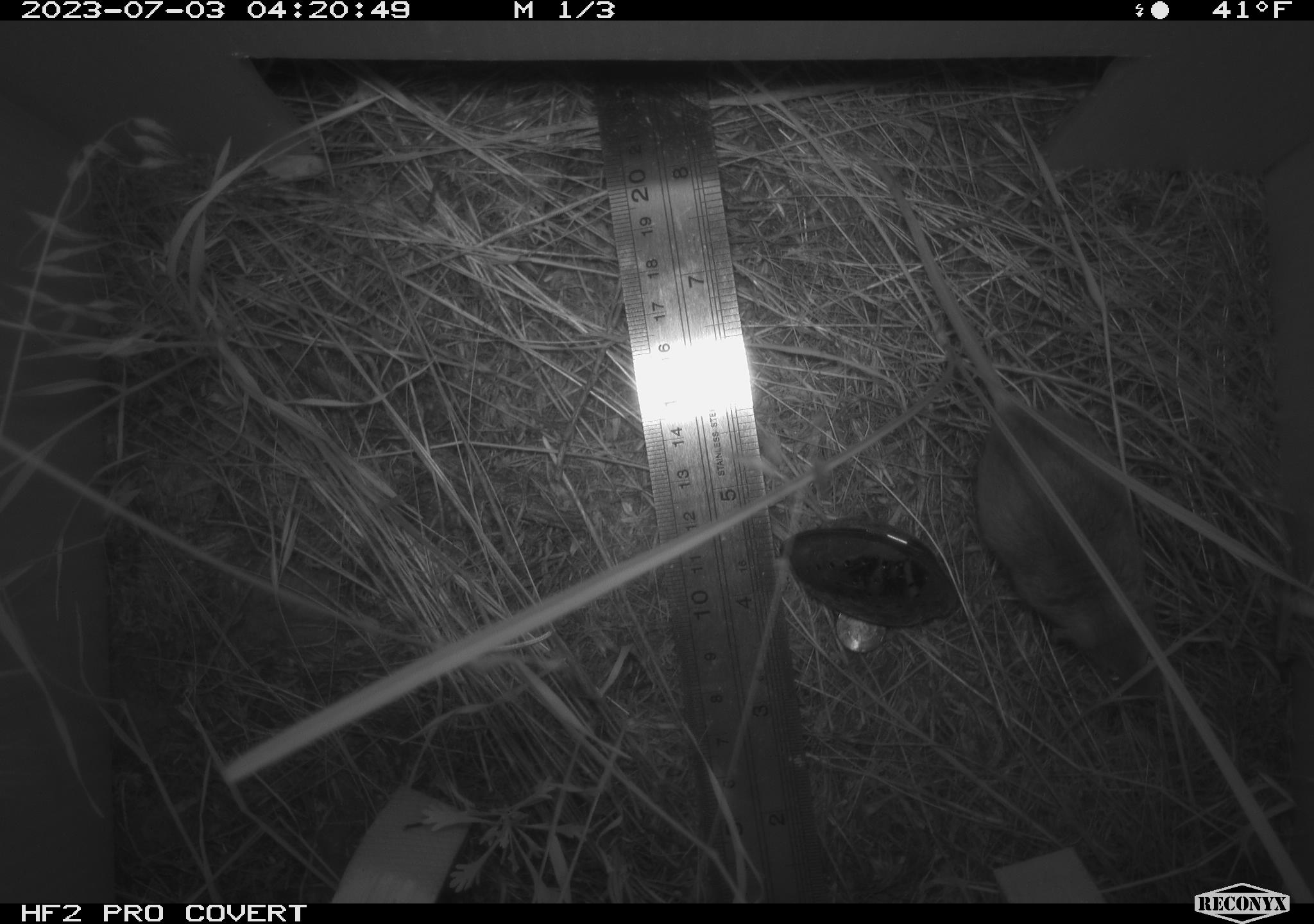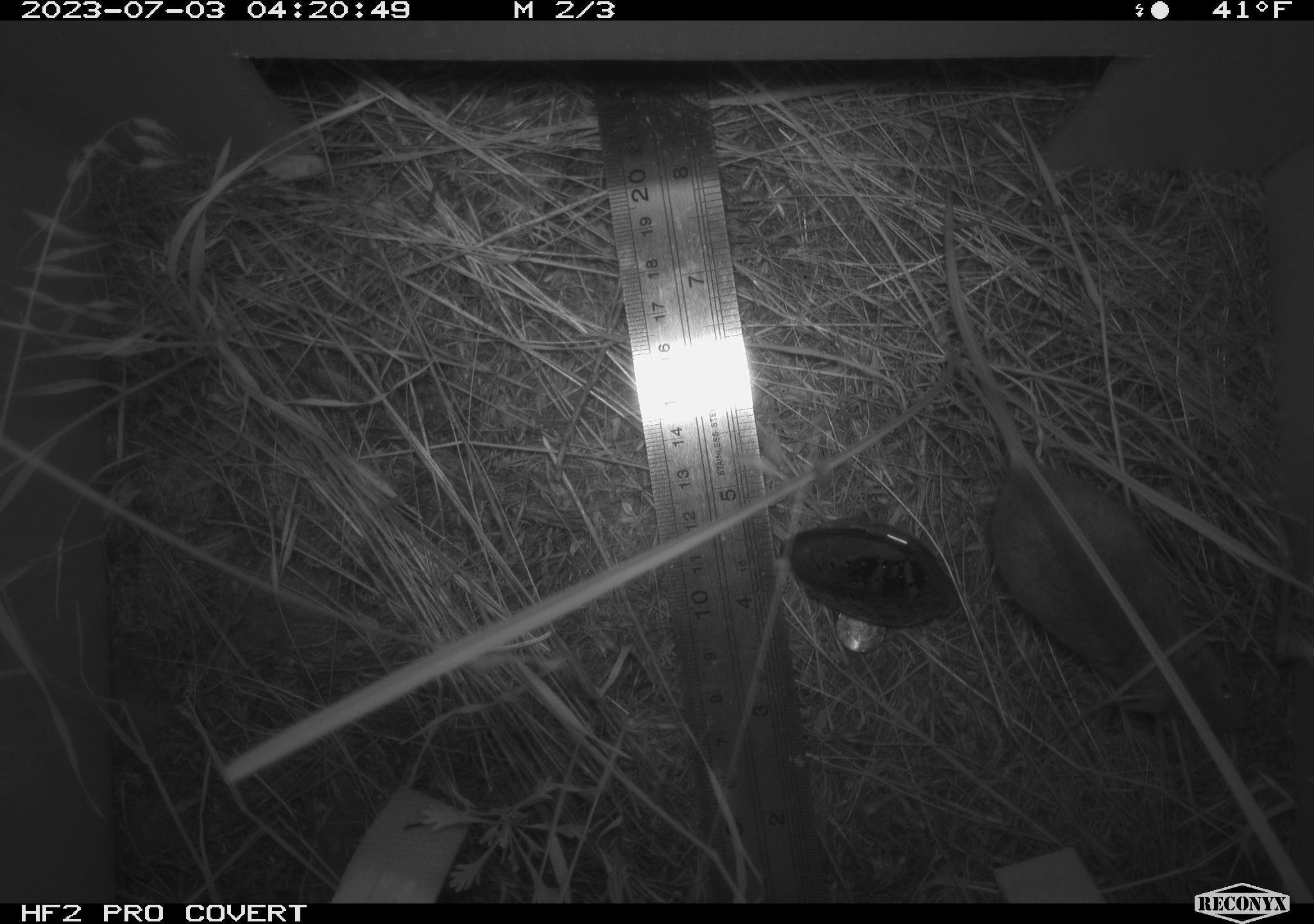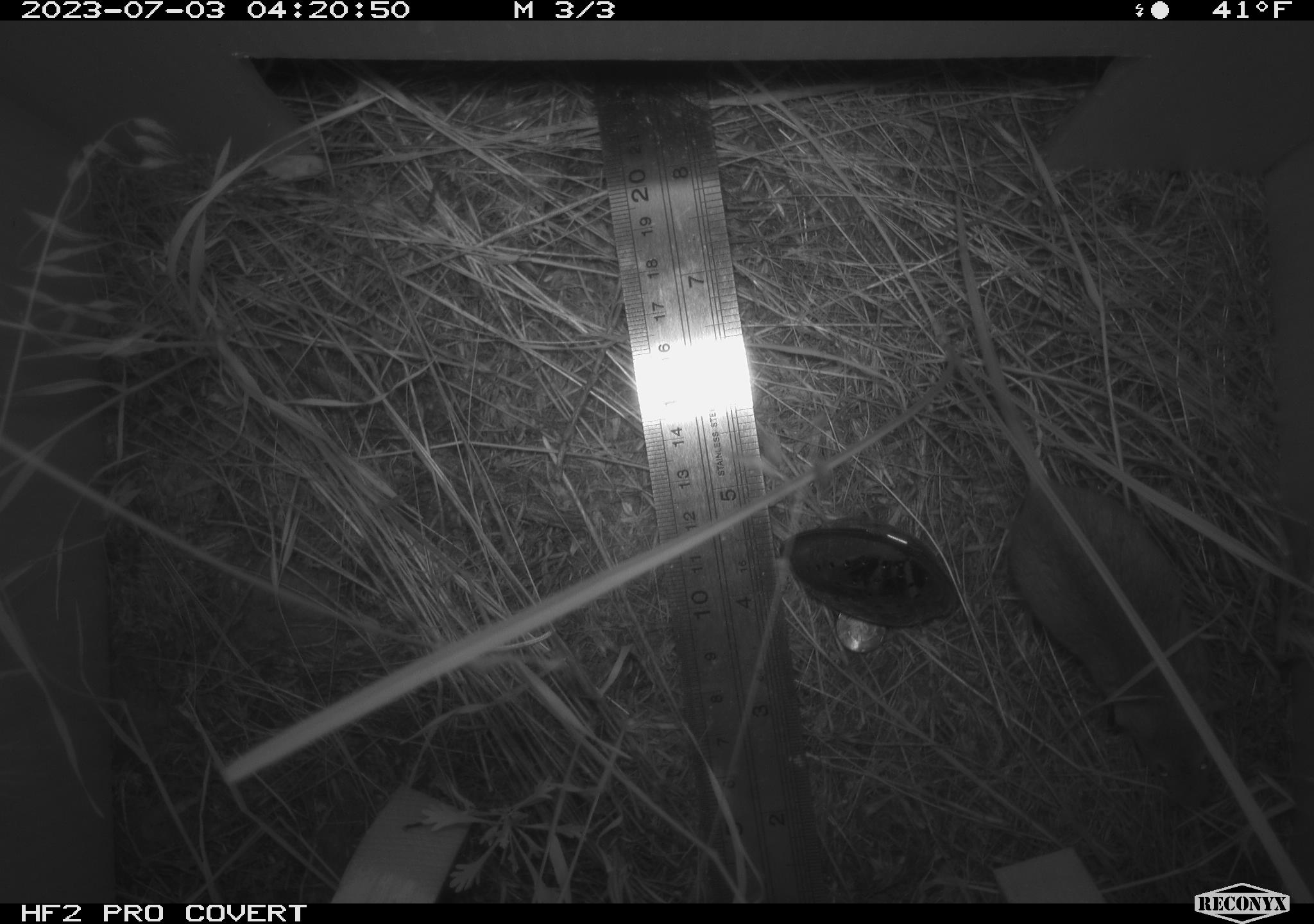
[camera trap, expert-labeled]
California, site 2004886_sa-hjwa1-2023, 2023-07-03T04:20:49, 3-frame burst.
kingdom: Animalia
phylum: Chordata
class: Mammalia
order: Rodentia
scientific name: Rodentia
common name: mouse species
Mouse species (Rodentia).